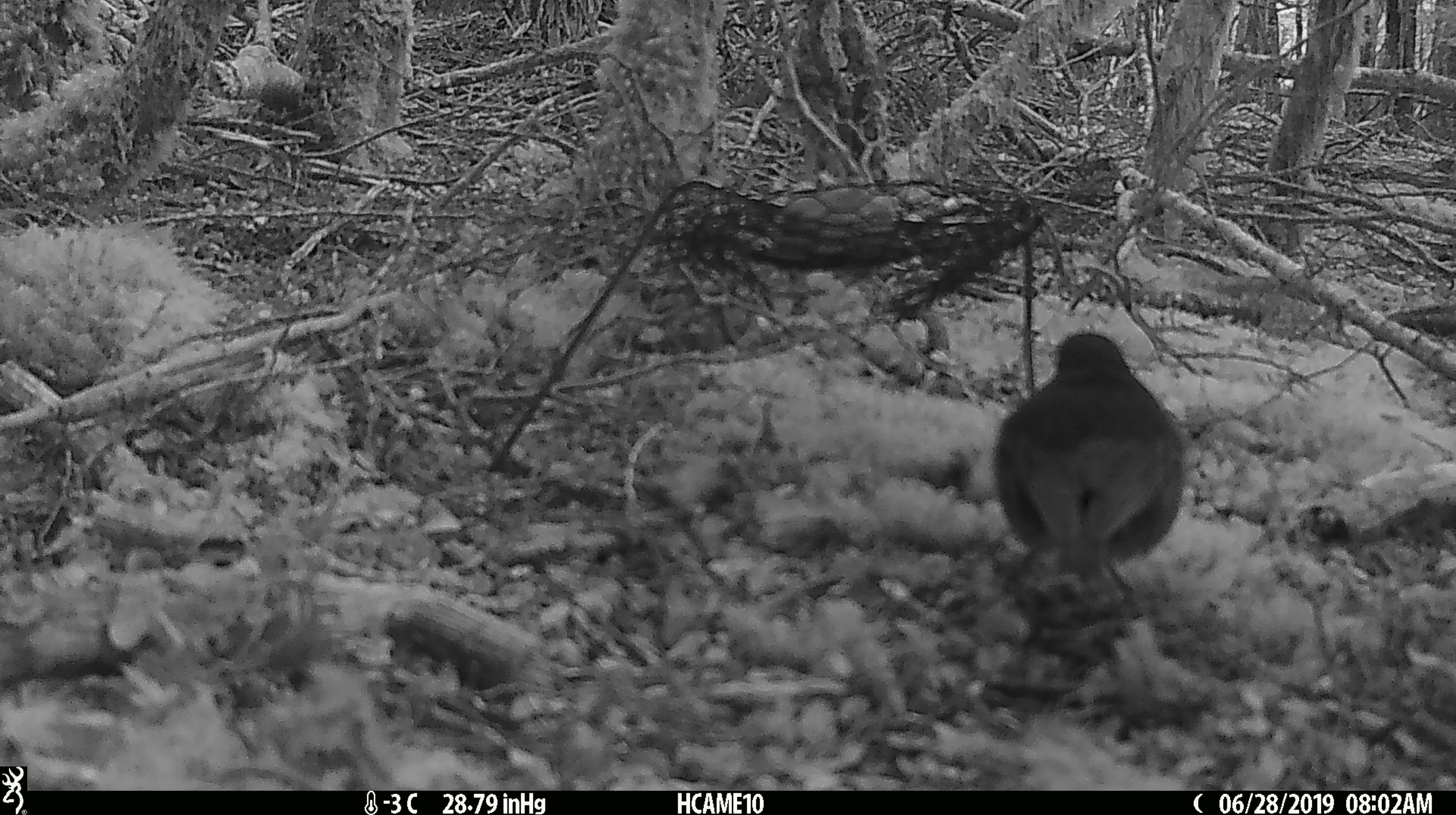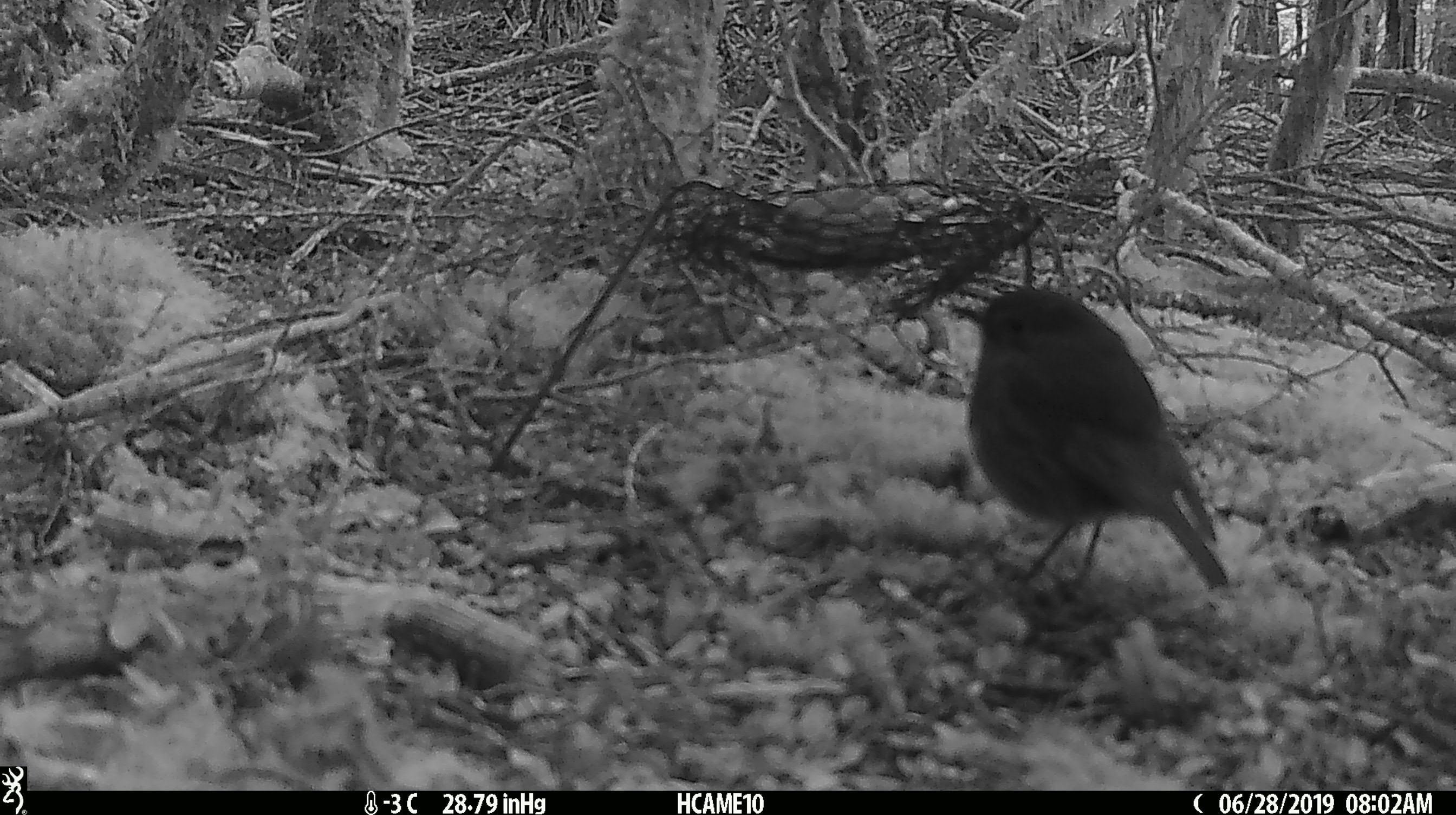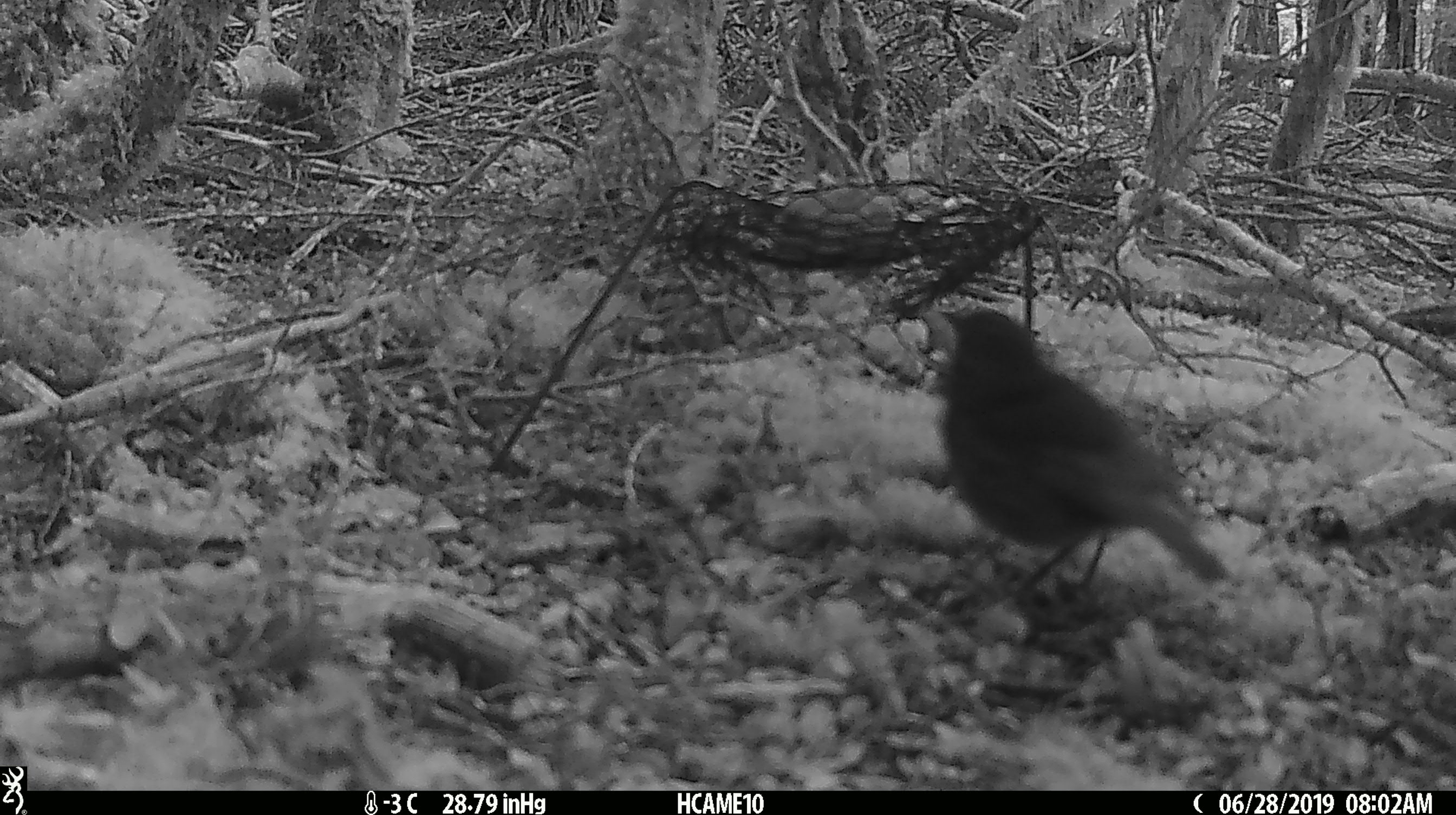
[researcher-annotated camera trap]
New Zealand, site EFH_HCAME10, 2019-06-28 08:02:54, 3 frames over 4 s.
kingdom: Animalia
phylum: Chordata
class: Aves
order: Passeriformes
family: Petroicidae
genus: Petroica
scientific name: Petroica australis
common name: new zealand robin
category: robin